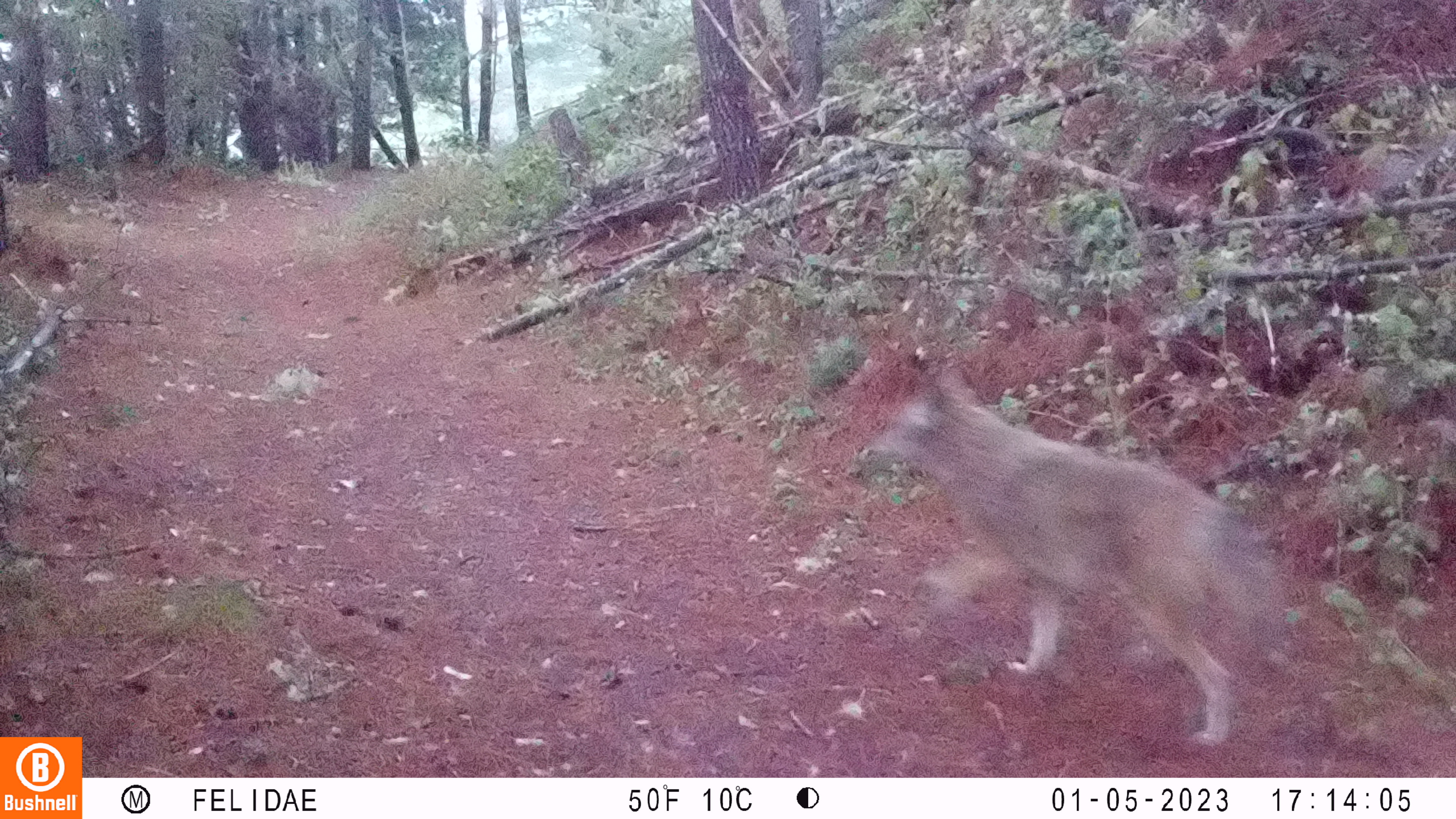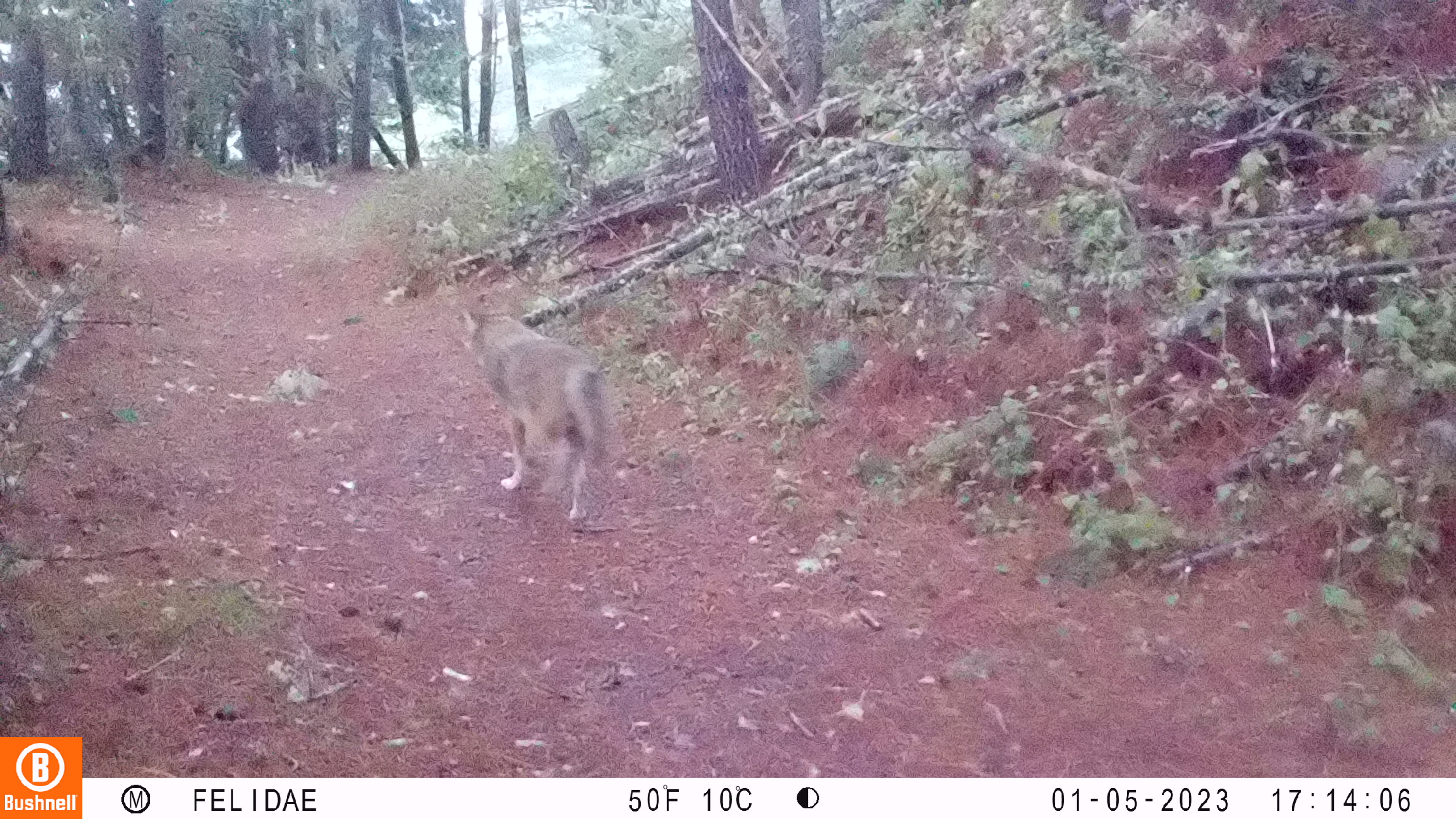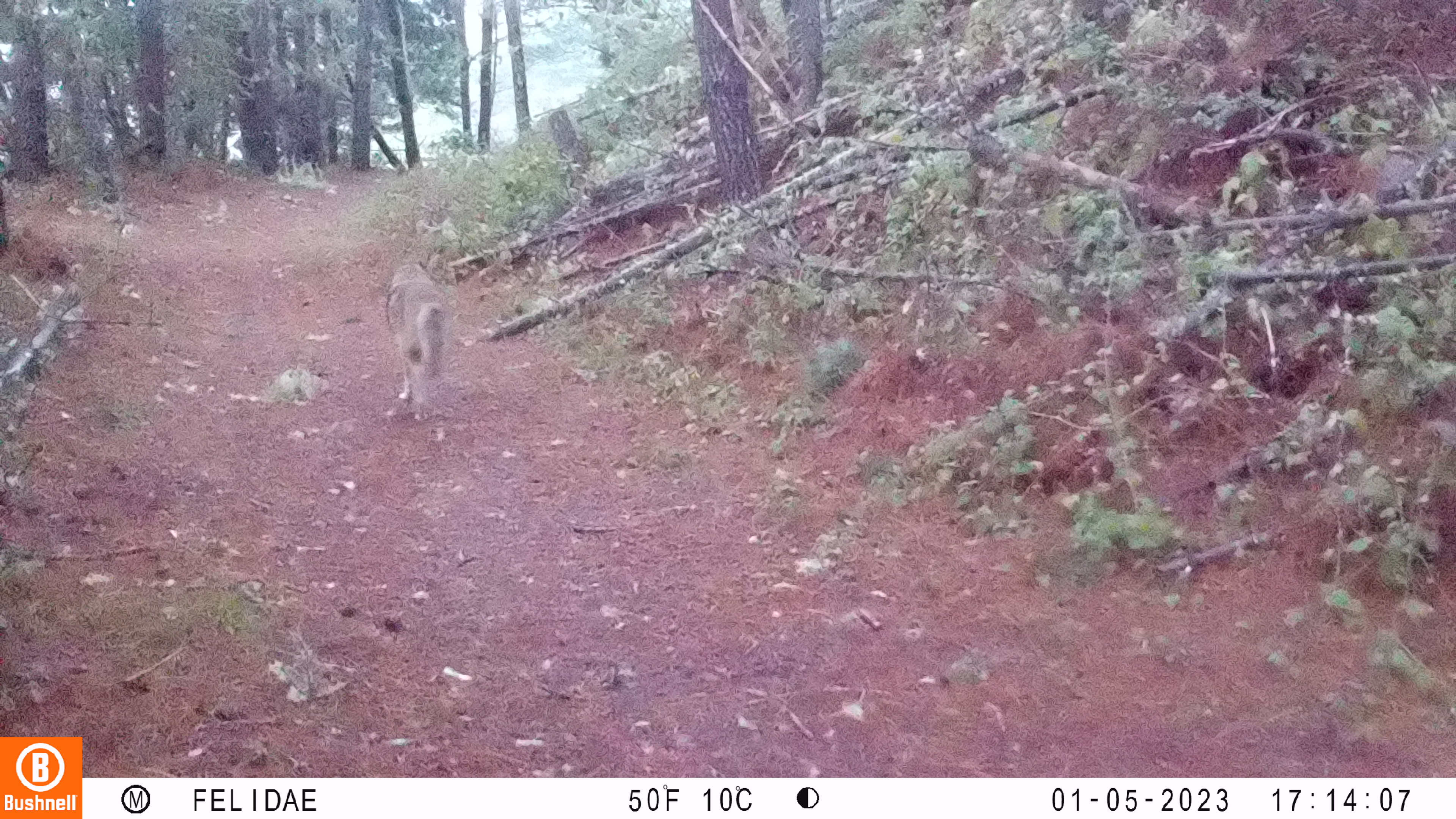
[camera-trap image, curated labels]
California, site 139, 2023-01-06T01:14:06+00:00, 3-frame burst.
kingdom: Animalia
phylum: Chordata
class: Mammalia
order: Carnivora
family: Canidae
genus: Canis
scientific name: Canis latrans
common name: coyote